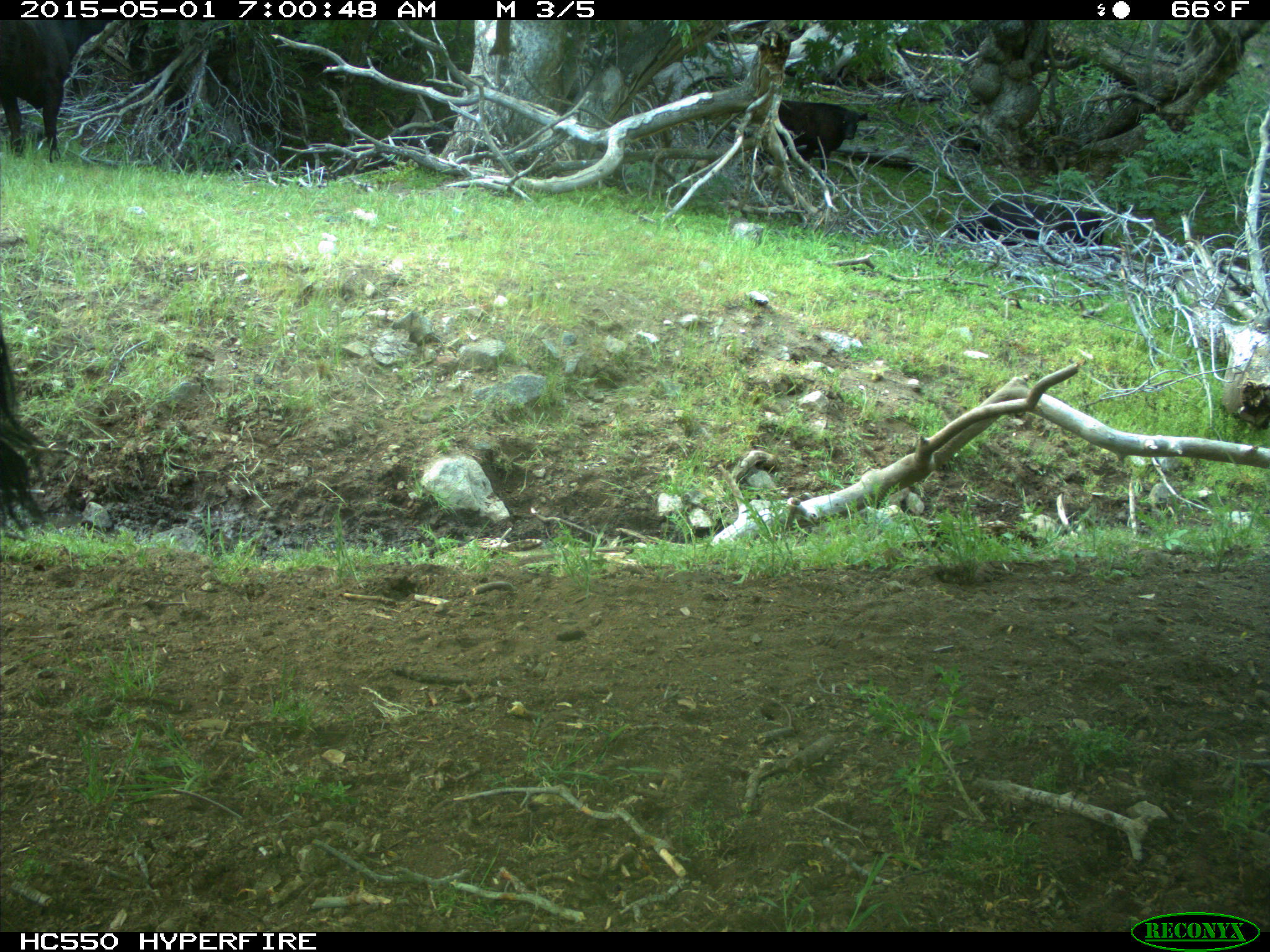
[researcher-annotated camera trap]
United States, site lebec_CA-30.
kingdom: Animalia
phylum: Chordata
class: Mammalia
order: Artiodactyla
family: Bovidae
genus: Bos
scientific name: Bos taurus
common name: domestic cow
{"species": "Bos taurus (domestic cow)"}